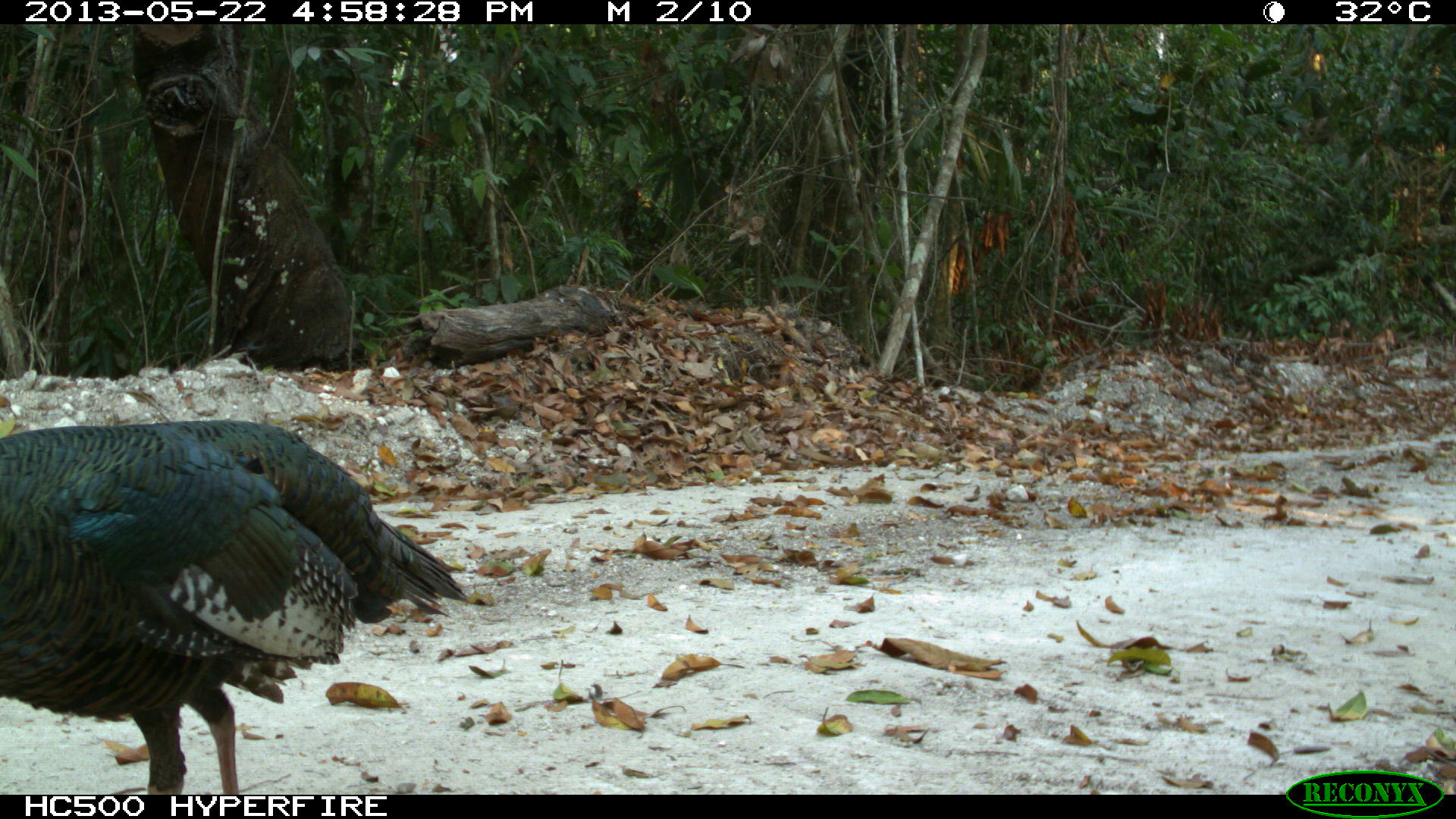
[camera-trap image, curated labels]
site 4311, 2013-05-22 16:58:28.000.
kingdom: Animalia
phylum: Chordata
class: Aves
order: Galliformes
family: Phasianidae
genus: Meleagris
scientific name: Meleagris ocellata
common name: ocellated turkey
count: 1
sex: male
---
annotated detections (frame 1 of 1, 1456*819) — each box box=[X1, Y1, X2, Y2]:
meleagris ocellata: box=[0, 420, 467, 795]